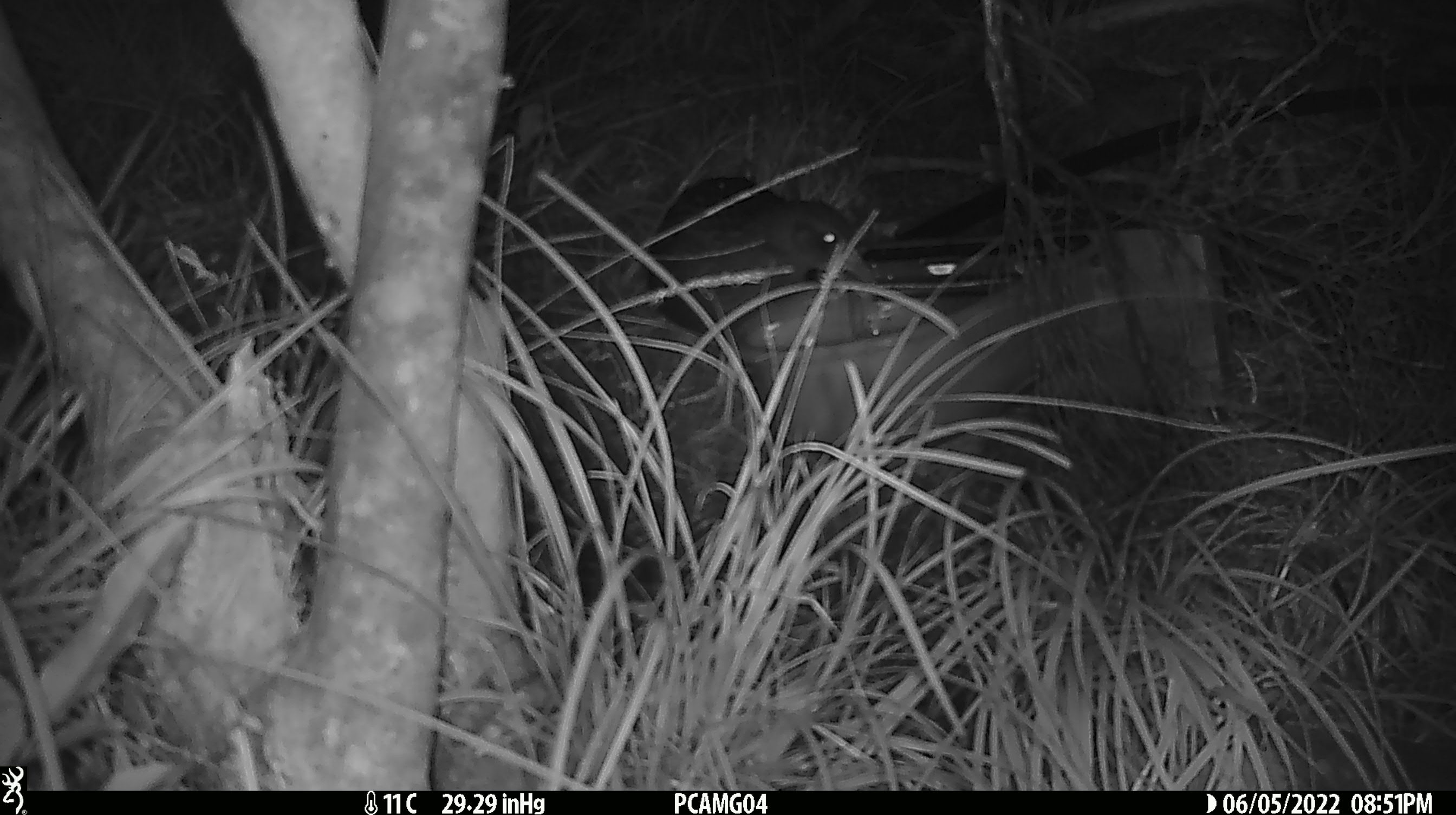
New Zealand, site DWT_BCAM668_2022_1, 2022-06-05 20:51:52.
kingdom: Animalia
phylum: Chordata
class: Aves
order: Gruiformes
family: Rallidae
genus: Gallirallus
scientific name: Gallirallus australis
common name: weka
Weka (Gallirallus australis).